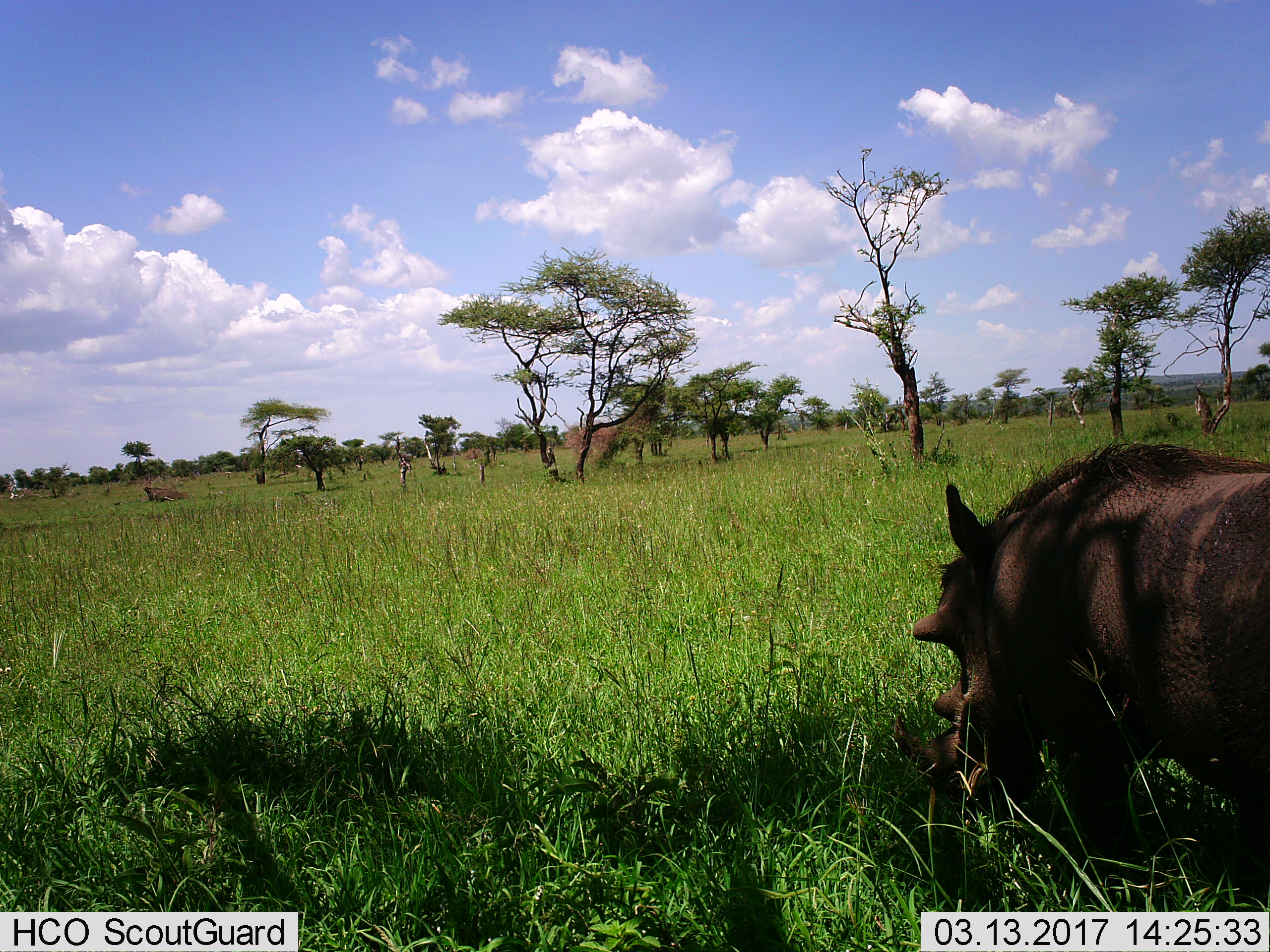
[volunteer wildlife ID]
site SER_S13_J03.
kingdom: Animalia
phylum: Chordata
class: Mammalia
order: Artiodactyla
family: Suidae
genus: Phacochoerus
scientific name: Phacochoerus africanus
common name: warthog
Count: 1.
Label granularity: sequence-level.